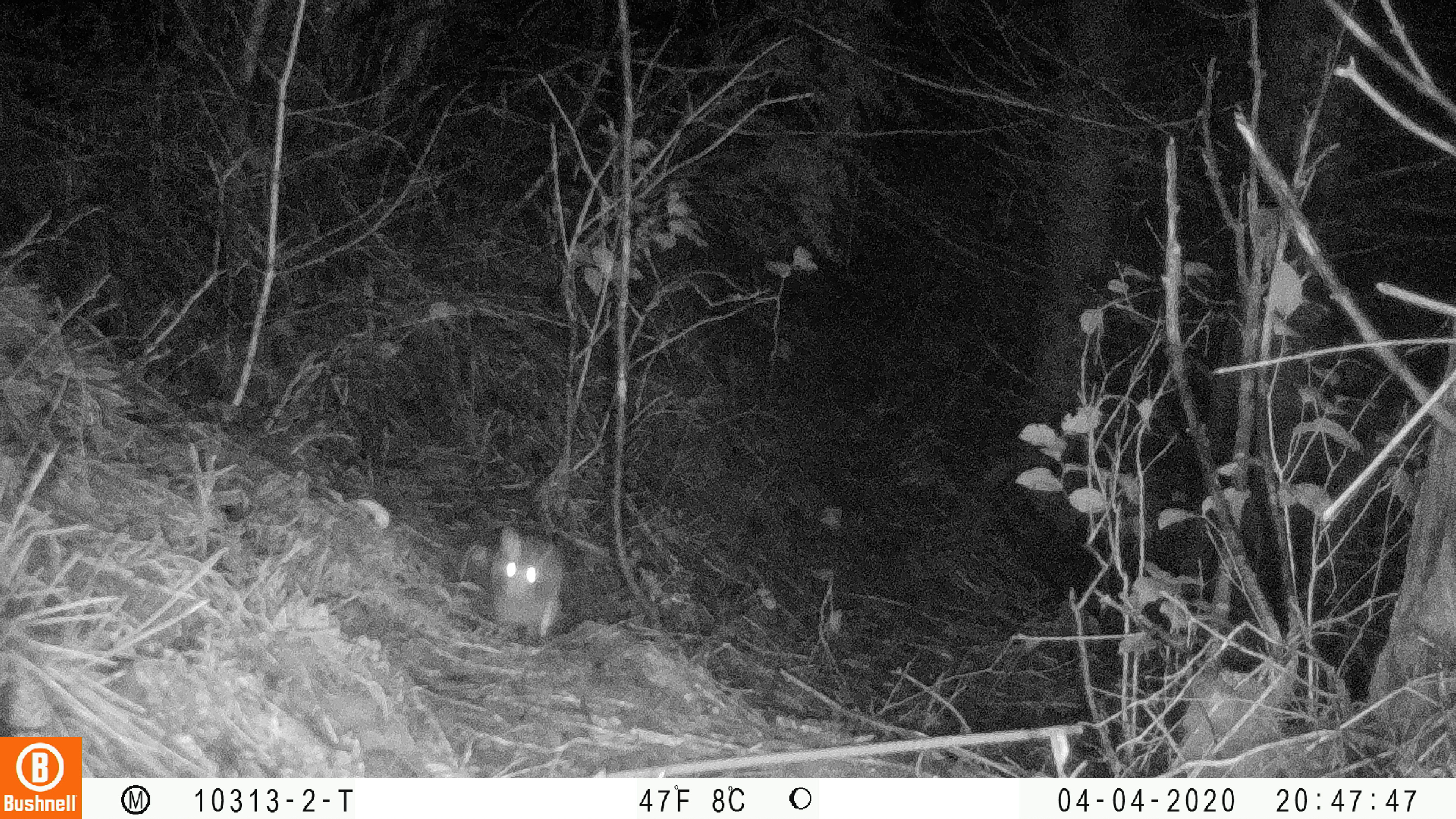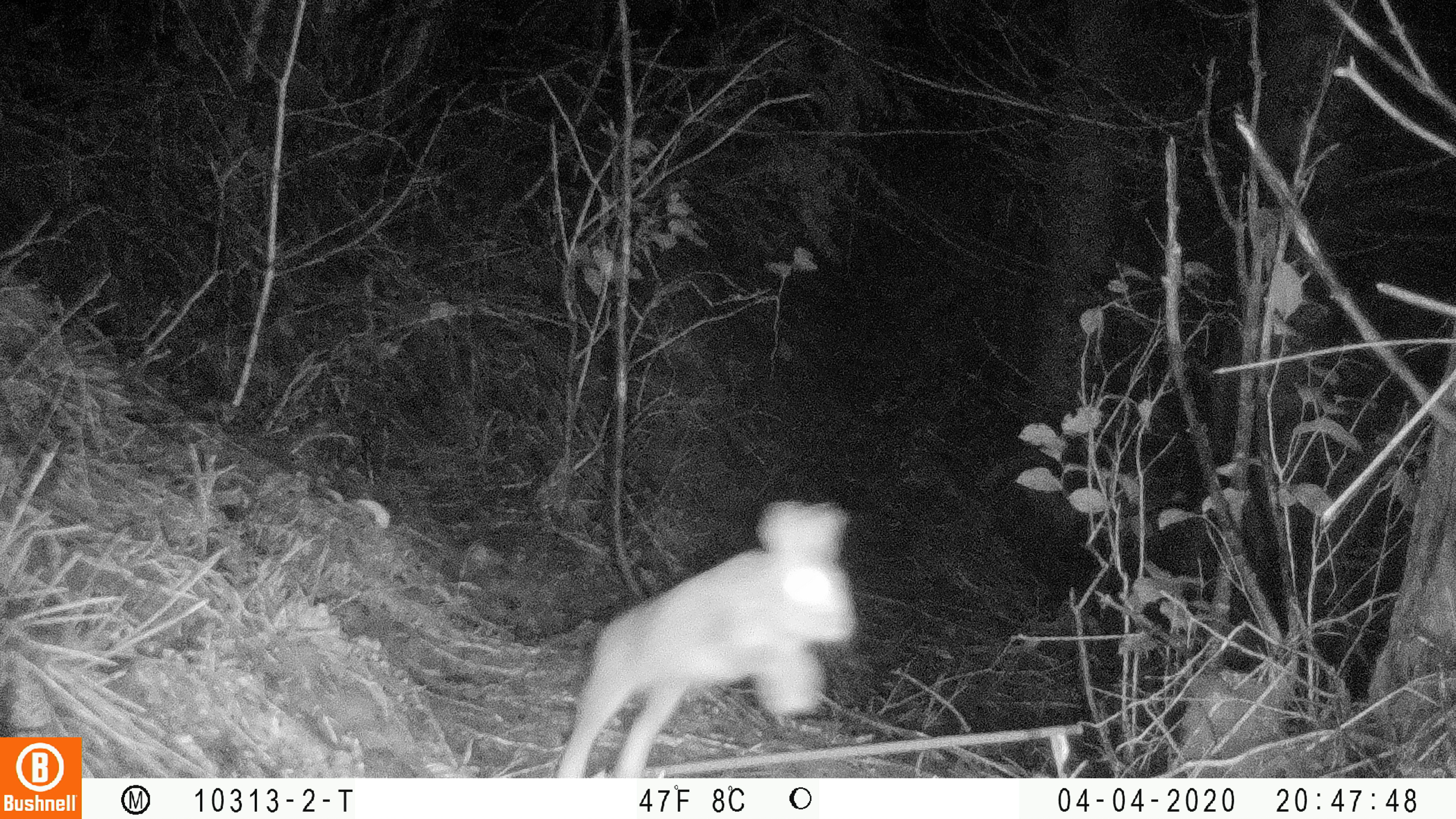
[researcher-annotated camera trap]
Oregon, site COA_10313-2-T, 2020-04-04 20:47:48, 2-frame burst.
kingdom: Animalia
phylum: Chordata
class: Mammalia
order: Lagomorpha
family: Leporidae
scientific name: Leporidae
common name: hares and rabbits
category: leporidae family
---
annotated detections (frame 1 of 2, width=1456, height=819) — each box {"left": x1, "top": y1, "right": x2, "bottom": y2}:
leporidae family: {"left": 490, "top": 523, "right": 567, "bottom": 644}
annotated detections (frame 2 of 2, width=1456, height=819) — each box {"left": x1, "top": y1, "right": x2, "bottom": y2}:
leporidae family: {"left": 547, "top": 498, "right": 856, "bottom": 772}